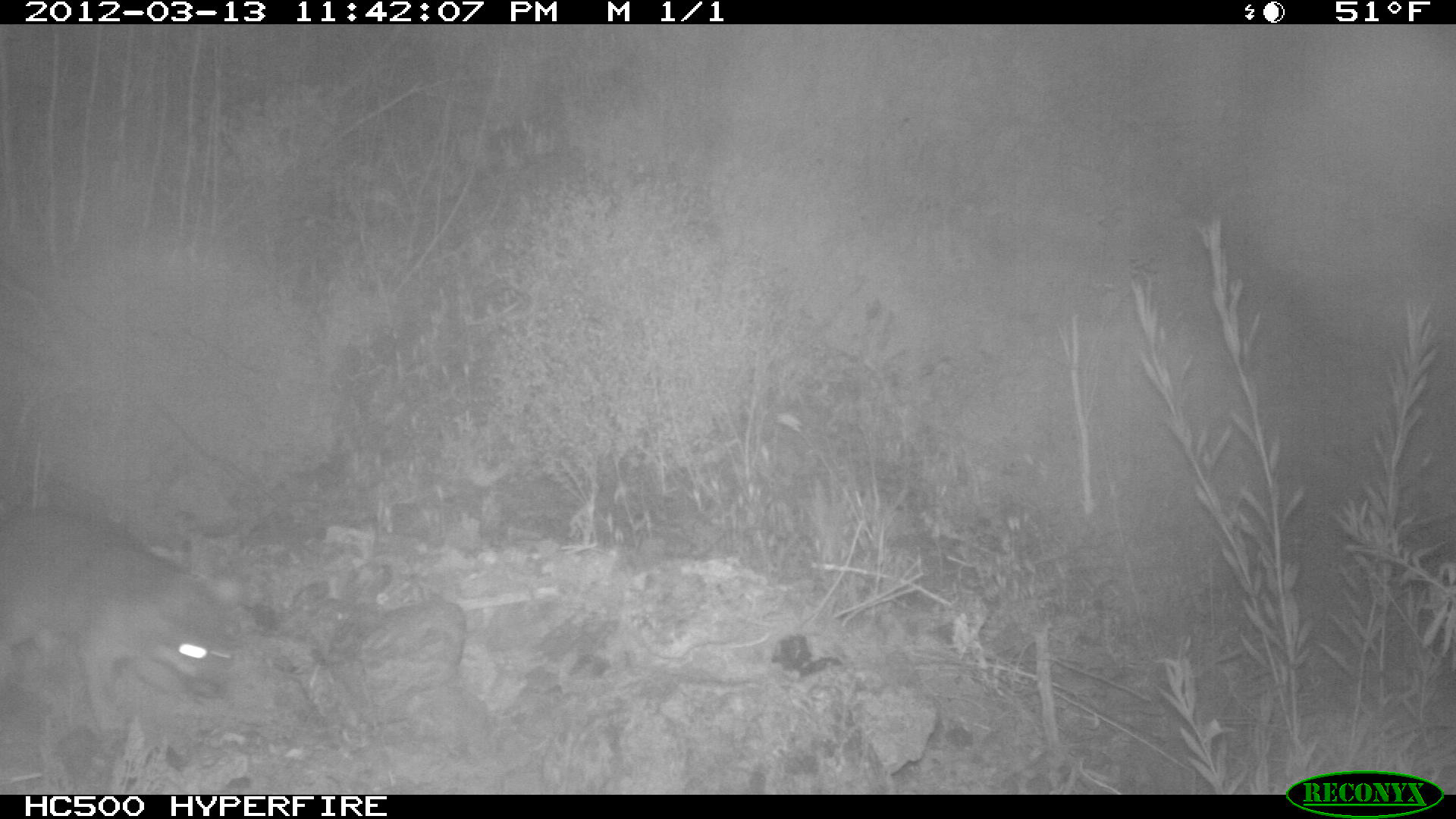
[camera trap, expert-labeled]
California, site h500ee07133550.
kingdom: Animalia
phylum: Chordata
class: Mammalia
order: Carnivora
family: Canidae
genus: Urocyon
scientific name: Urocyon littoralis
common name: island fox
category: fox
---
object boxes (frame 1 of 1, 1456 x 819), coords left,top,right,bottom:
fox: 0,504,243,743